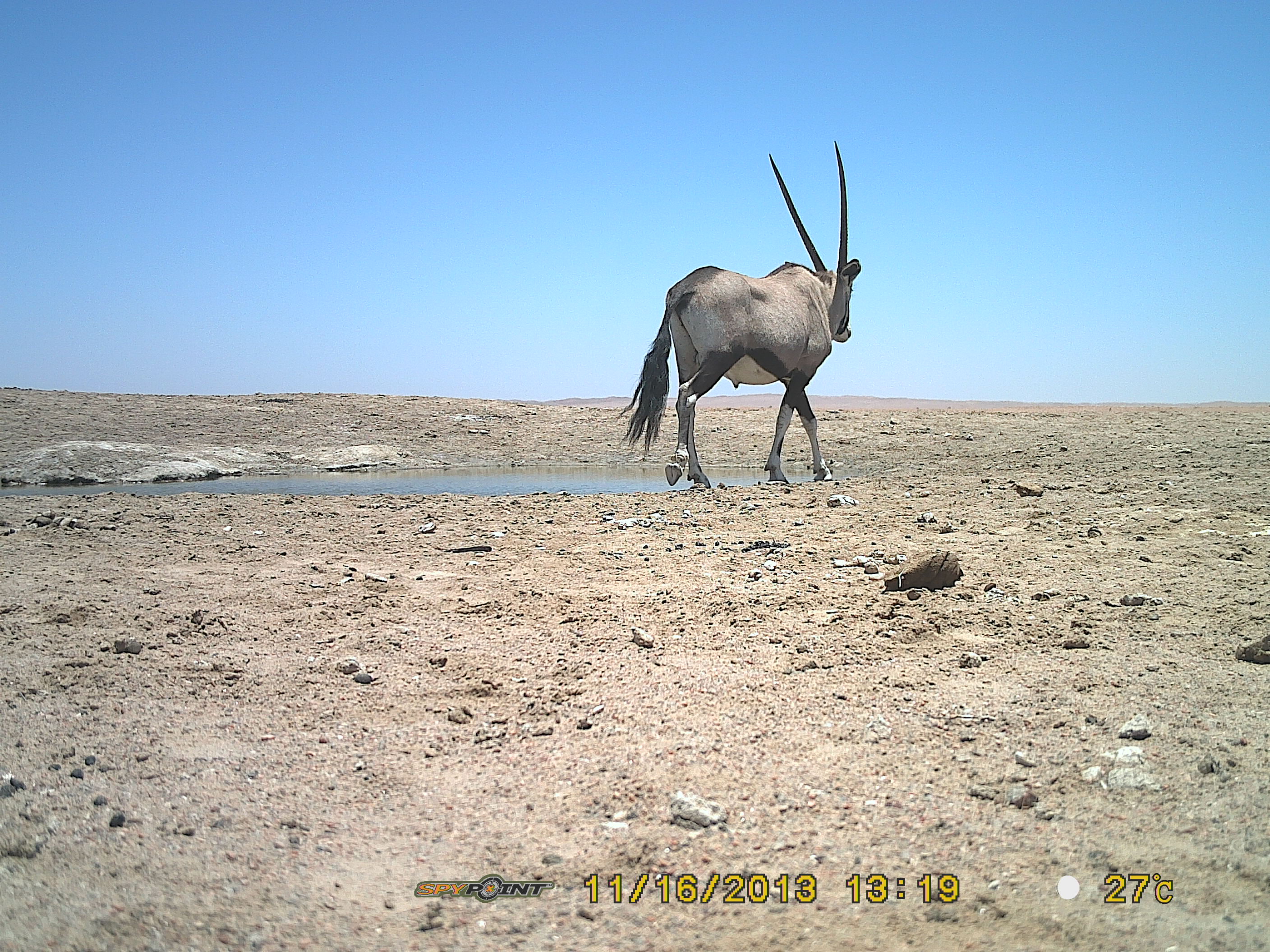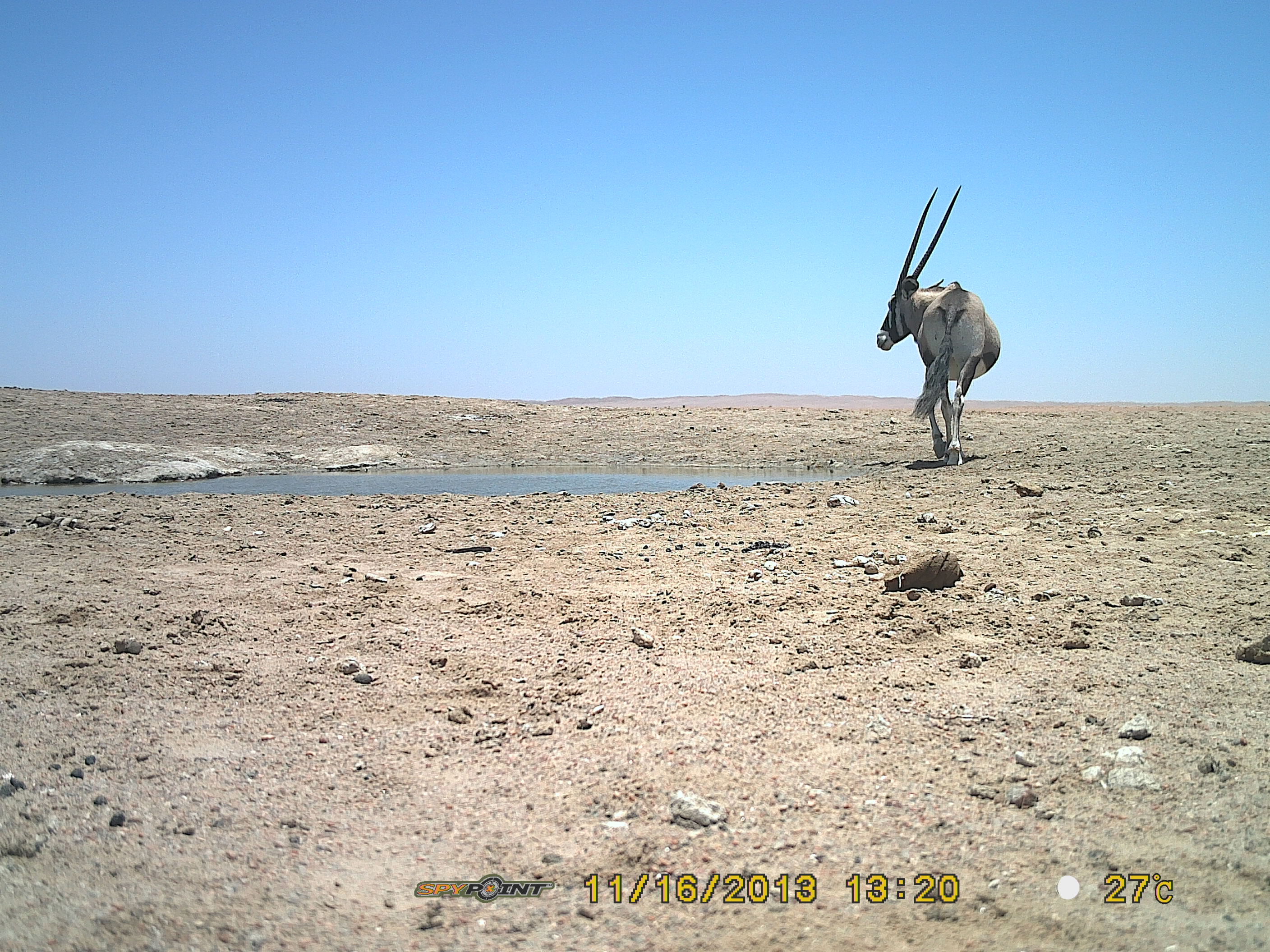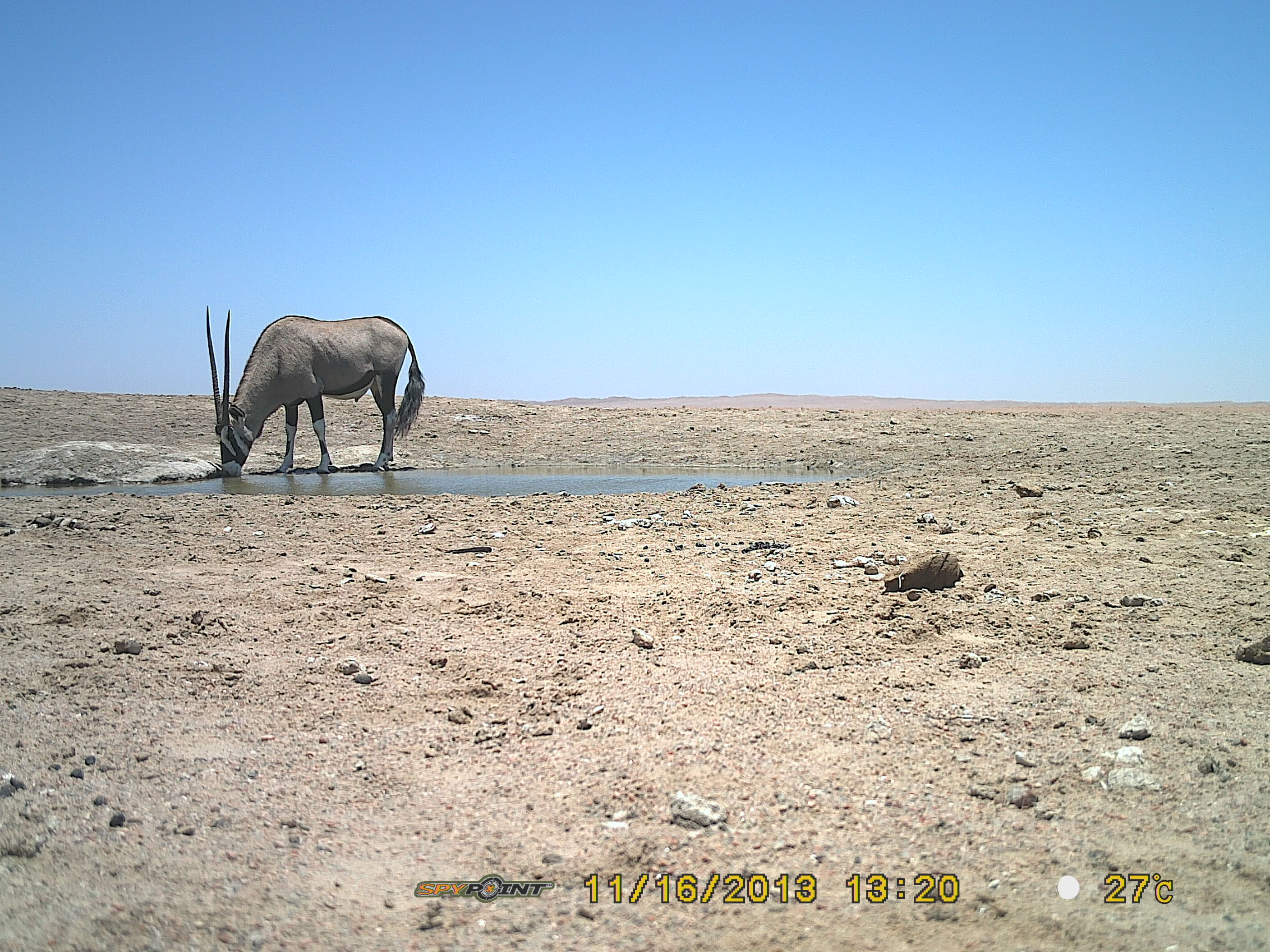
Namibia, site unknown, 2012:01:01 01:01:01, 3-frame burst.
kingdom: Animalia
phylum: Chordata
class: Mammalia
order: Artiodactyla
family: Bovidae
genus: Oryx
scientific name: Oryx gazella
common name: gemsbok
Oryx gazella (gemsbok).